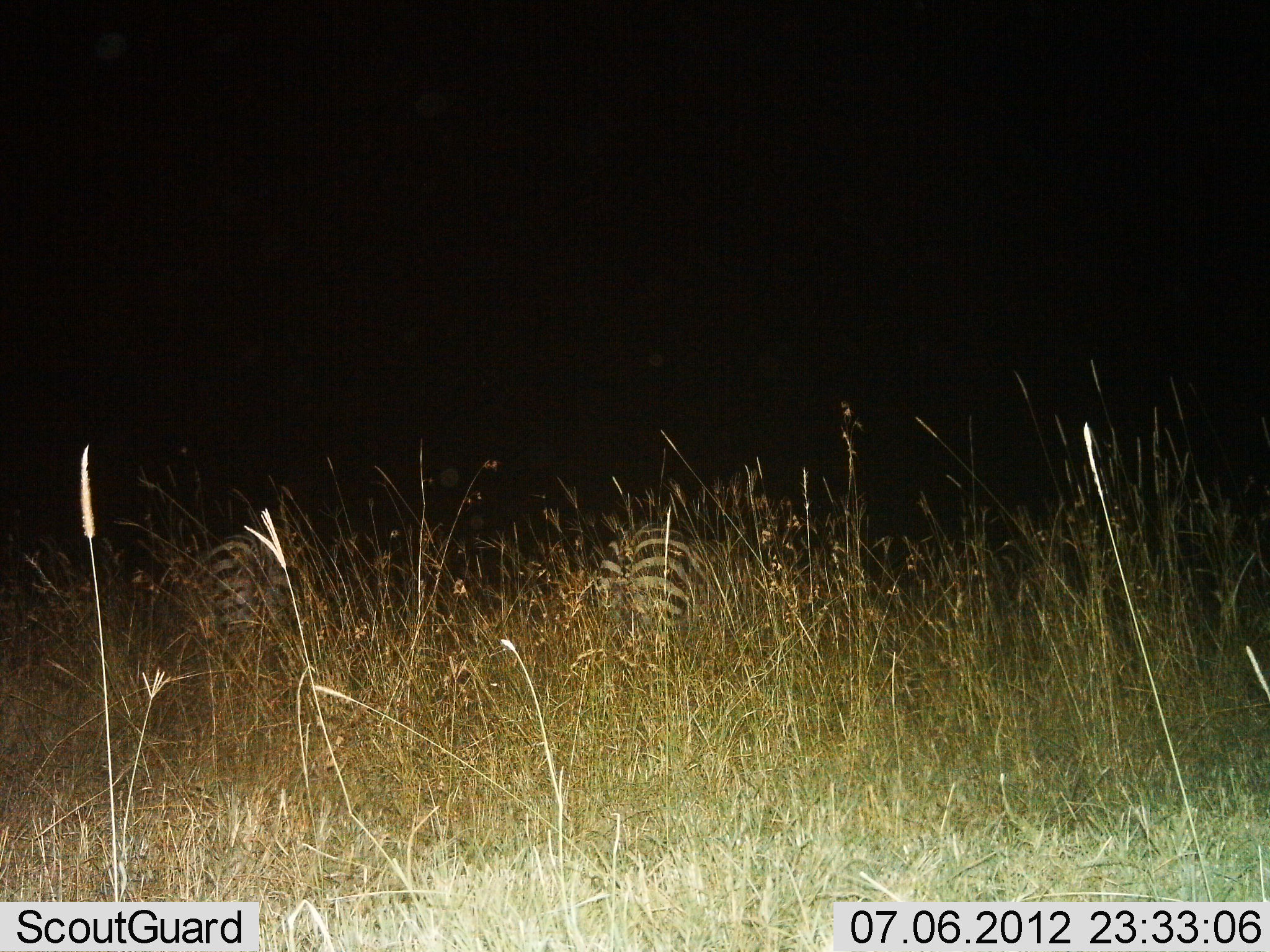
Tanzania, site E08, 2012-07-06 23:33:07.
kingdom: Animalia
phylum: Chordata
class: Mammalia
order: Perissodactyla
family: Equidae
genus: Equus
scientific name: Equus quagga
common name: plains zebra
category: zebra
Zebra (plains zebra) (Equus quagga), count 2. Behavior (volunteer vote fractions): standing 80%, resting 20%, moving 10%, interacting 0%. Young present (vote fraction): 0%. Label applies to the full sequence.